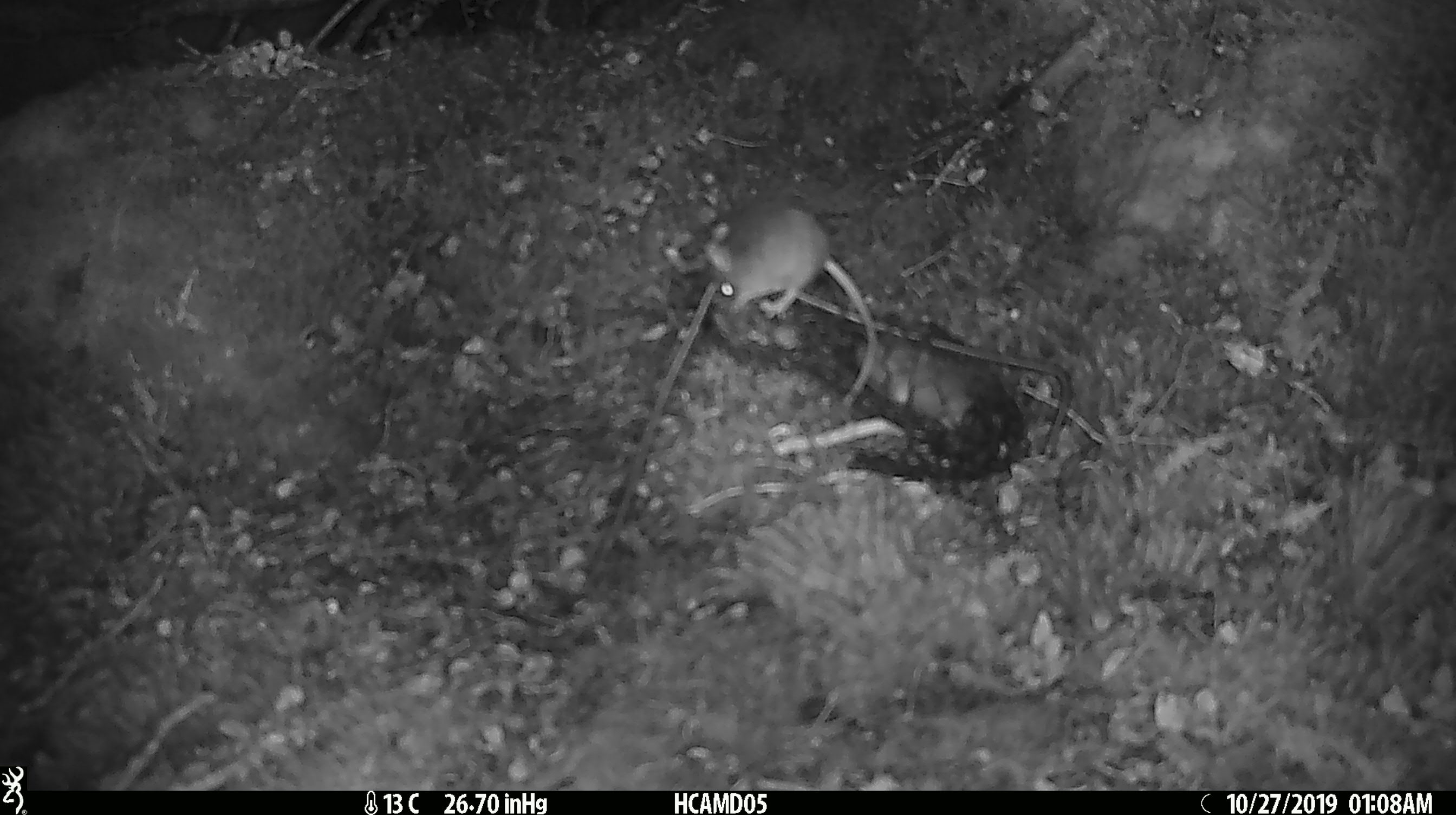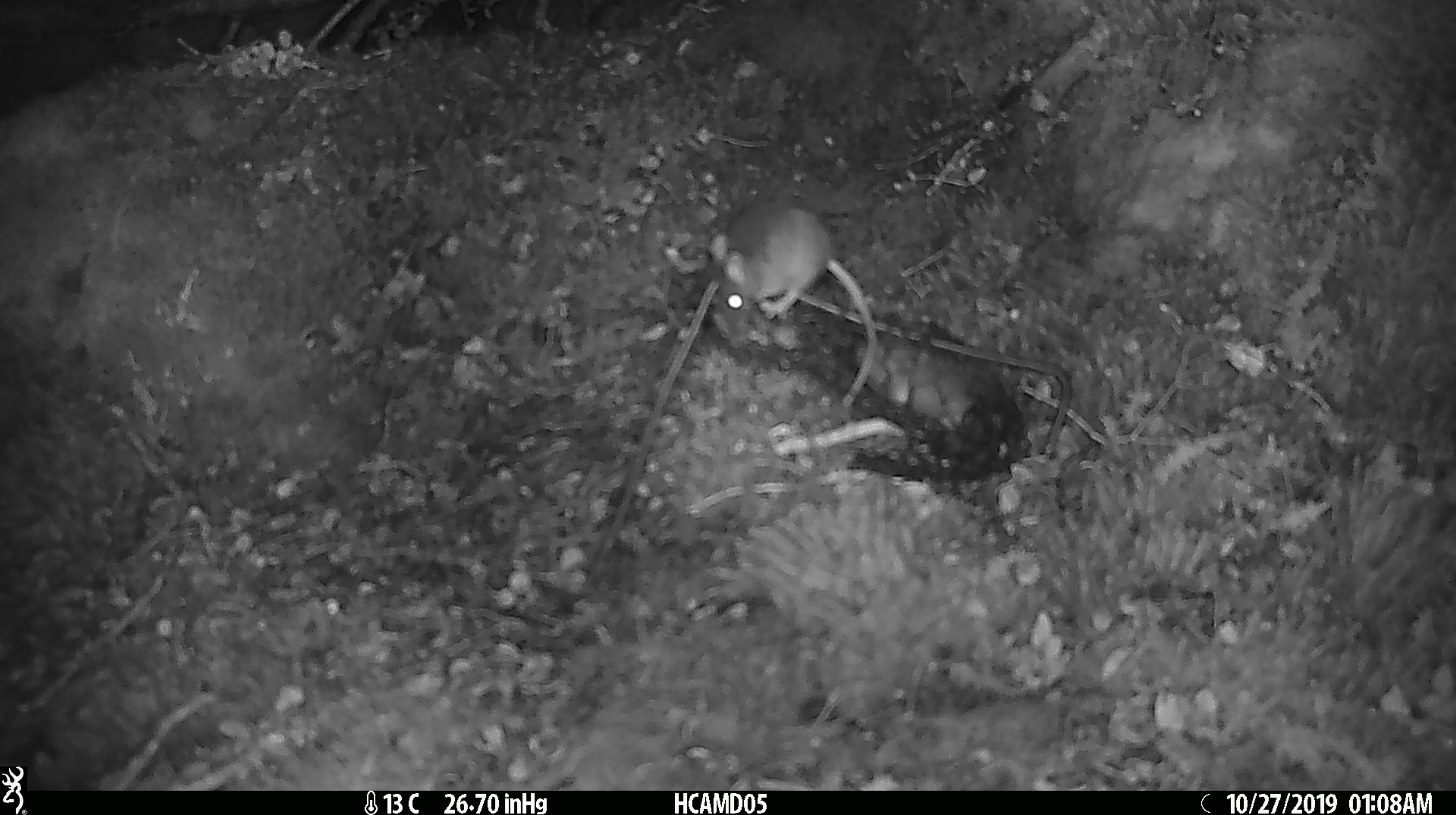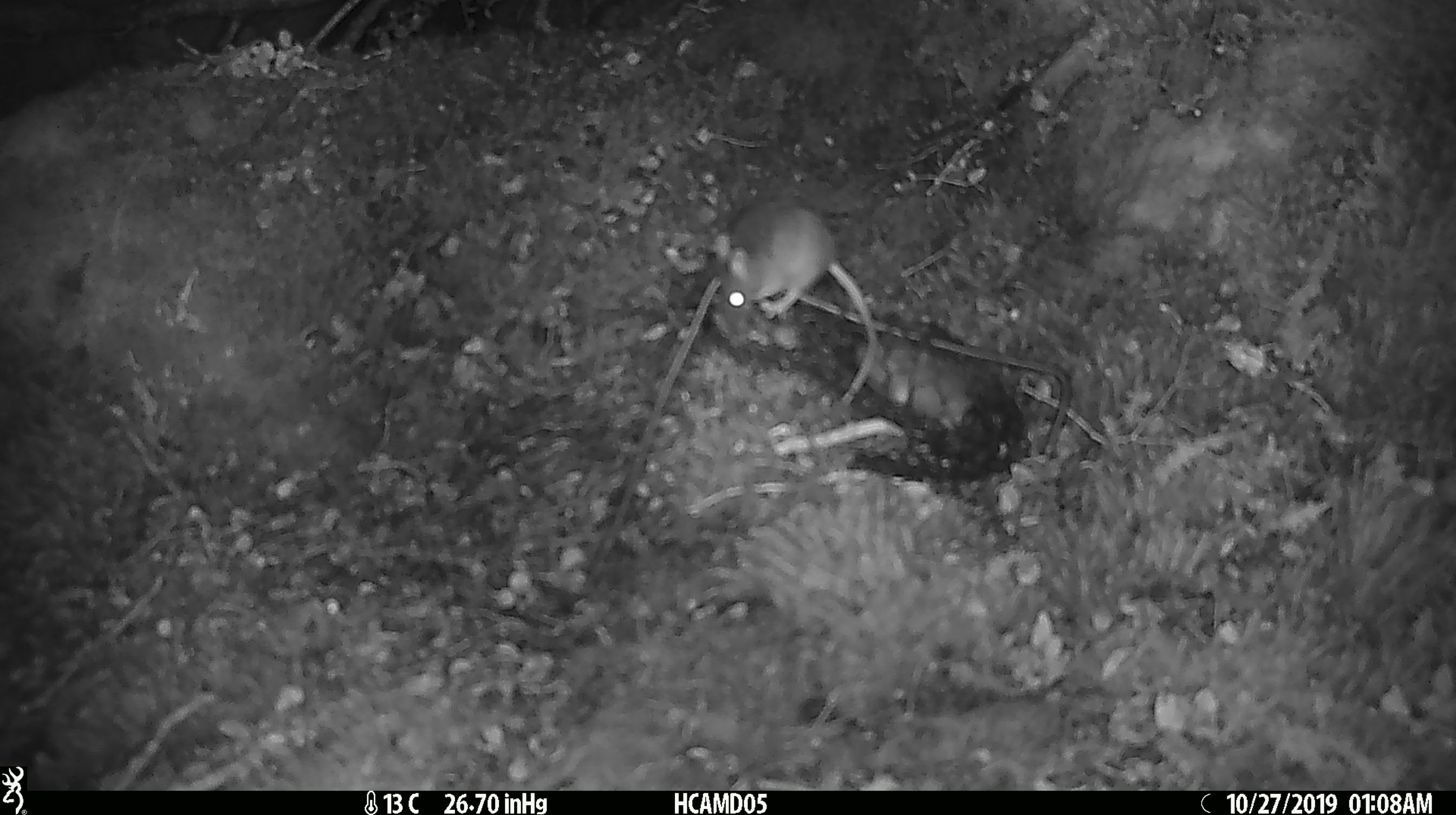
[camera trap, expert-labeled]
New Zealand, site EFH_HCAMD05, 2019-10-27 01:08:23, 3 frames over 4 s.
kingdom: Animalia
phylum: Chordata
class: Mammalia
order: Rodentia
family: Muridae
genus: Mus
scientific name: Mus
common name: mouse